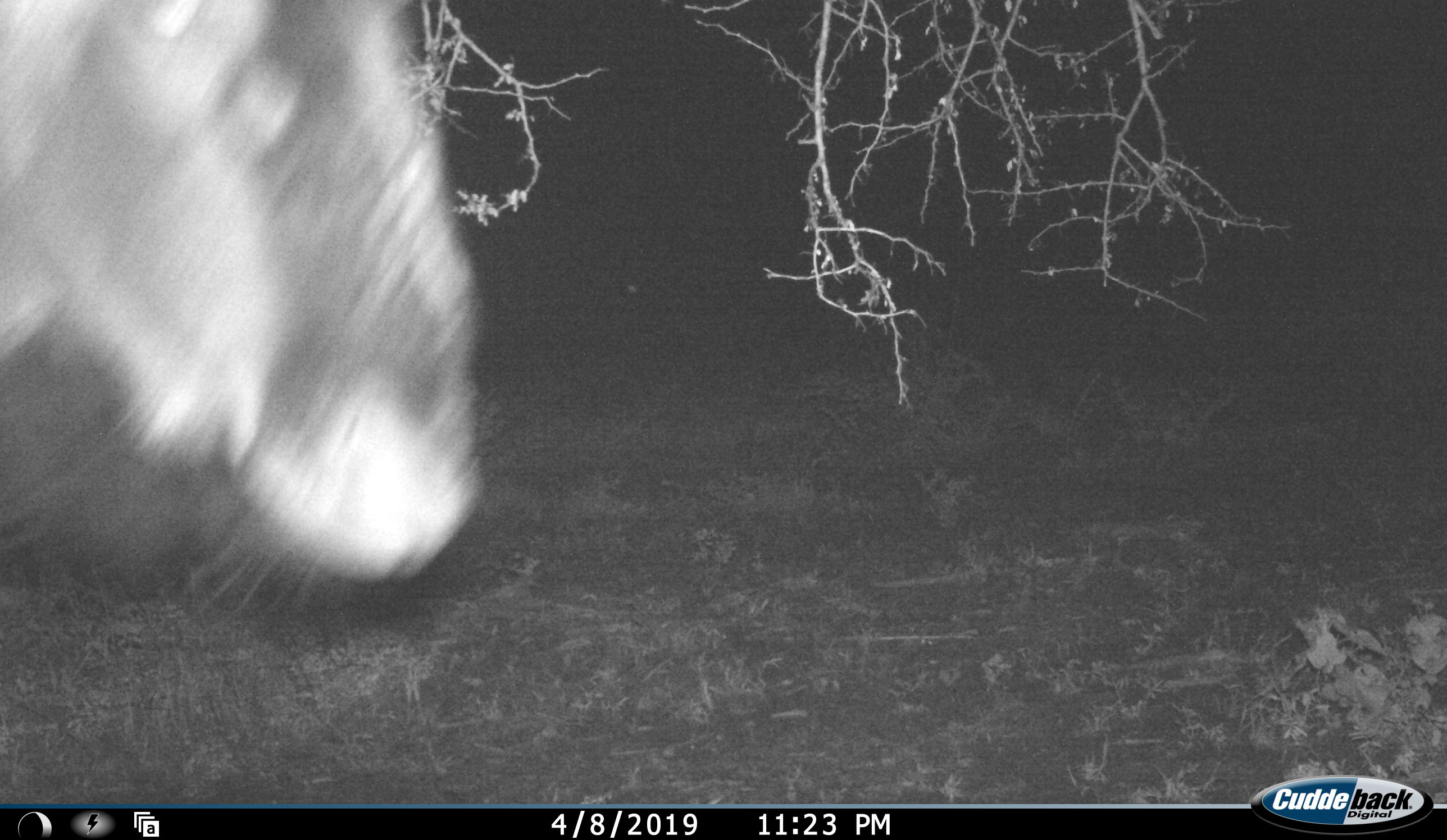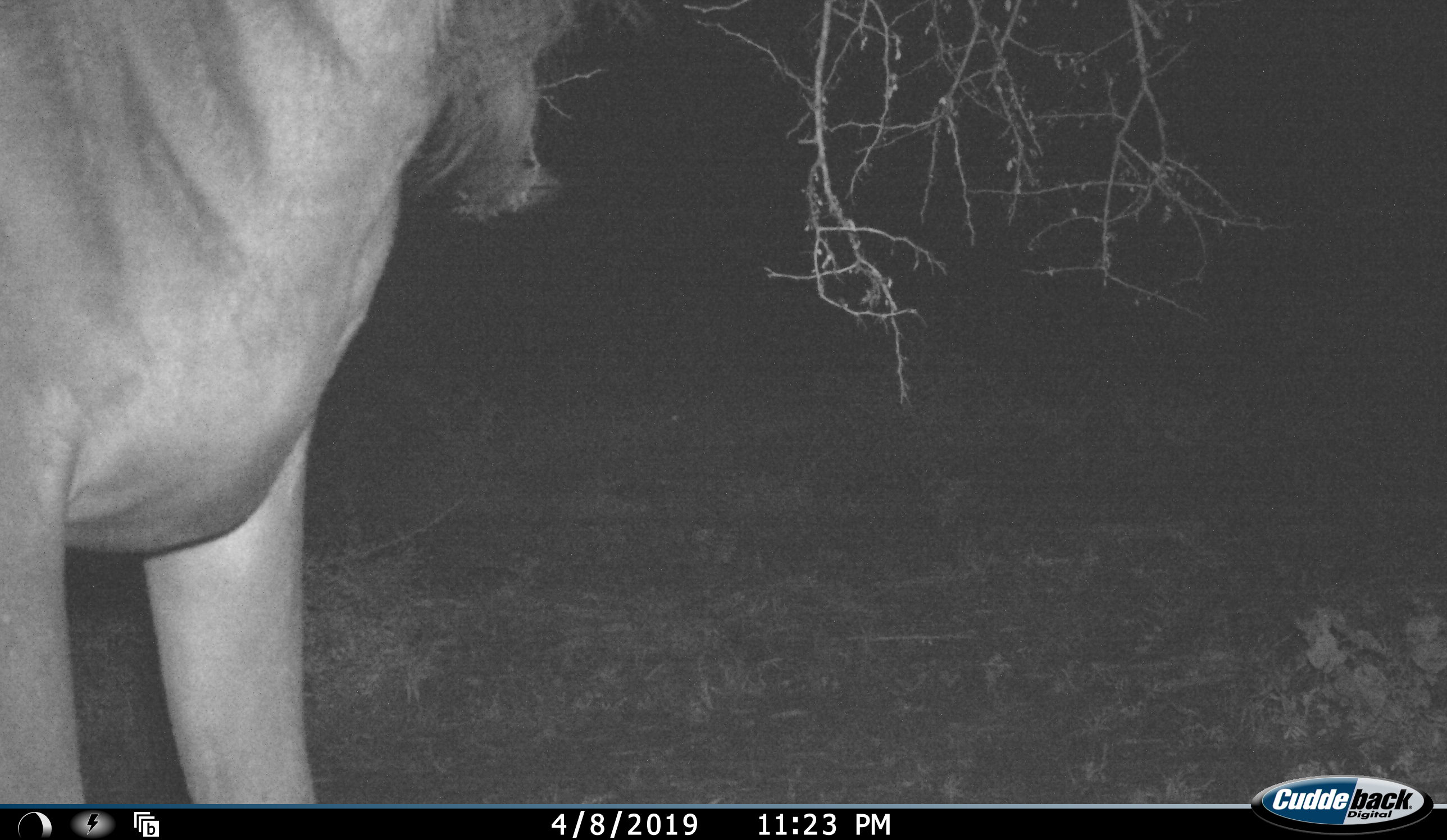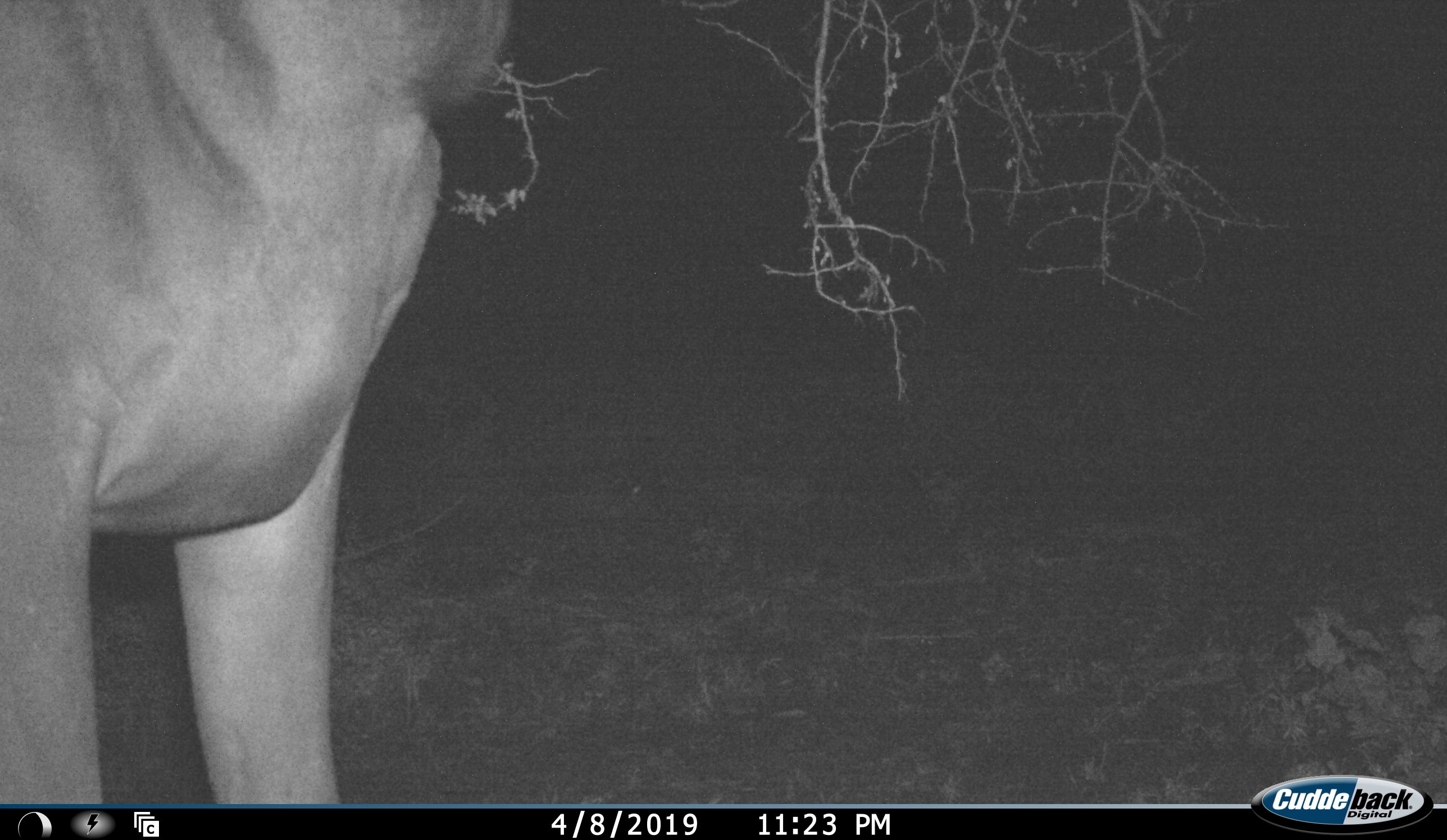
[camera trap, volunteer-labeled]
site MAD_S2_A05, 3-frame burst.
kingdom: Animalia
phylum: Chordata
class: Mammalia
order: Artiodactyla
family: Bovidae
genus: Connochaetes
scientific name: Connochaetes taurinus taurinus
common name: blue wildebeest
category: wildebeestblue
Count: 1.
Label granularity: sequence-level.